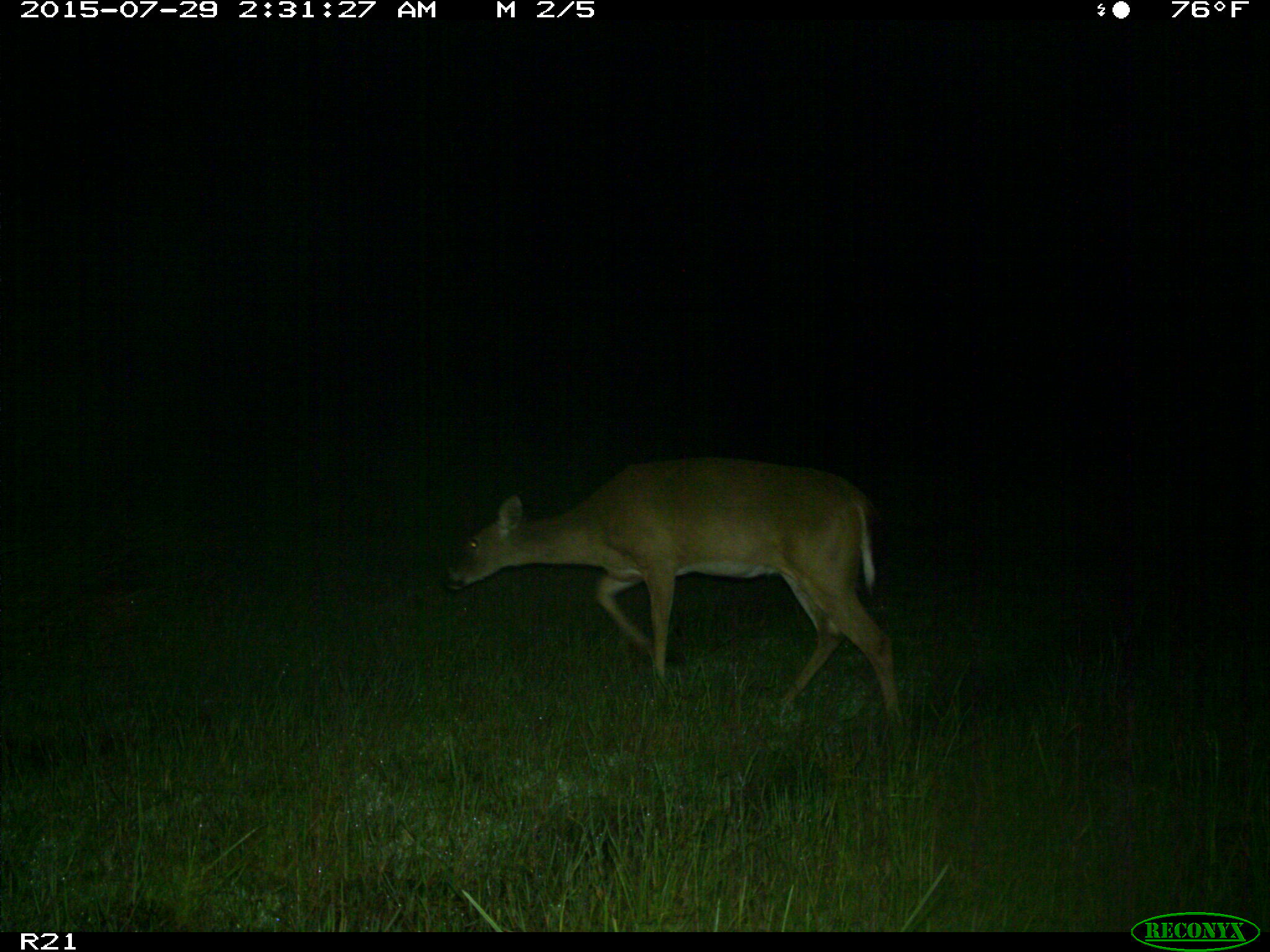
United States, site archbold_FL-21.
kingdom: Animalia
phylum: Chordata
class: Mammalia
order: Artiodactyla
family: Cervidae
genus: Odocoileus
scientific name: Odocoileus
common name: deer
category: unidentified deer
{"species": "unidentified deer (deer) (Odocoileus)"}